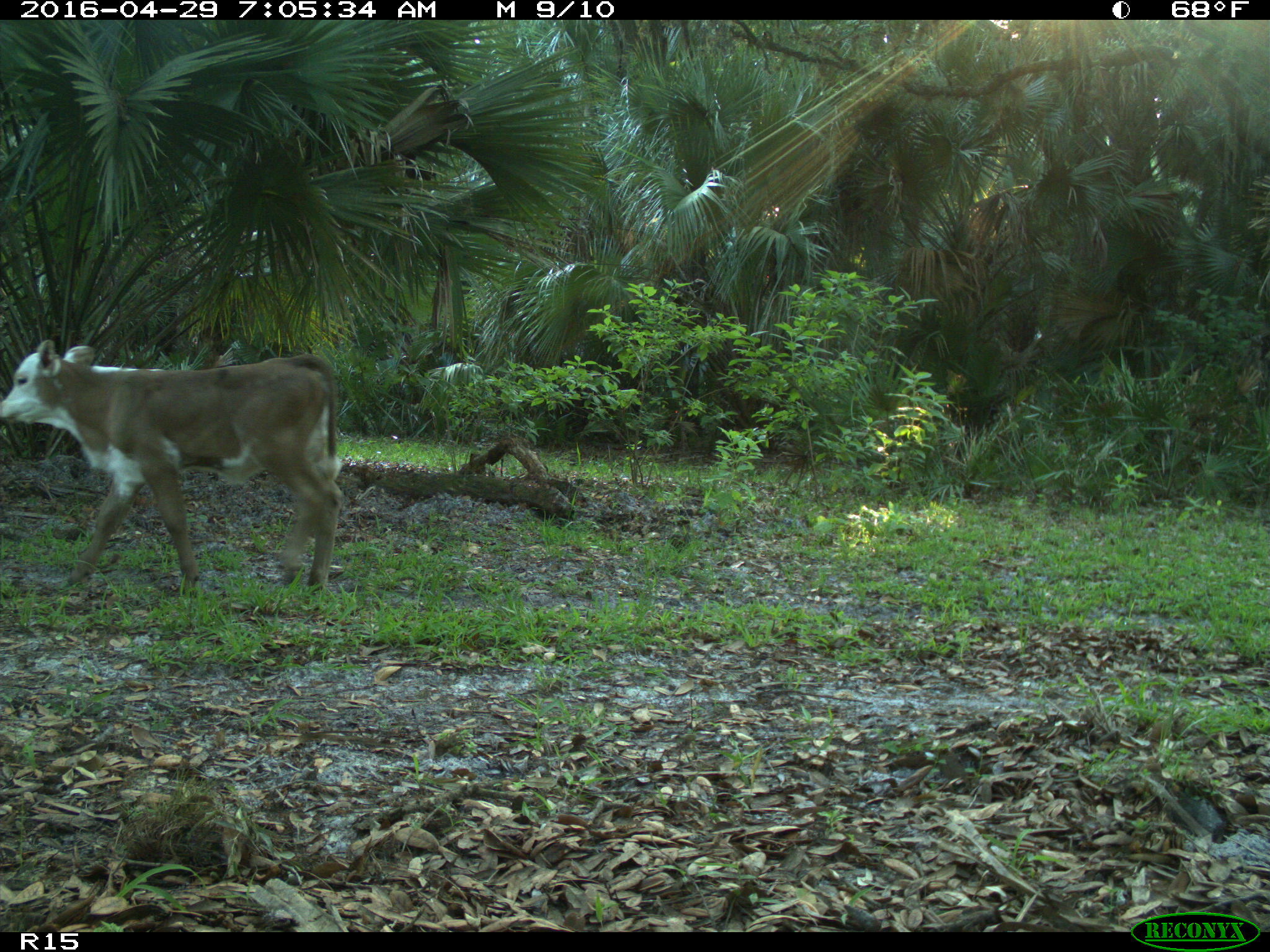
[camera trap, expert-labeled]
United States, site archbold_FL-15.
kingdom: Animalia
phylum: Chordata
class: Mammalia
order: Artiodactyla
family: Bovidae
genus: Bos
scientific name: Bos taurus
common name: domestic cow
Bos taurus (domestic cow).